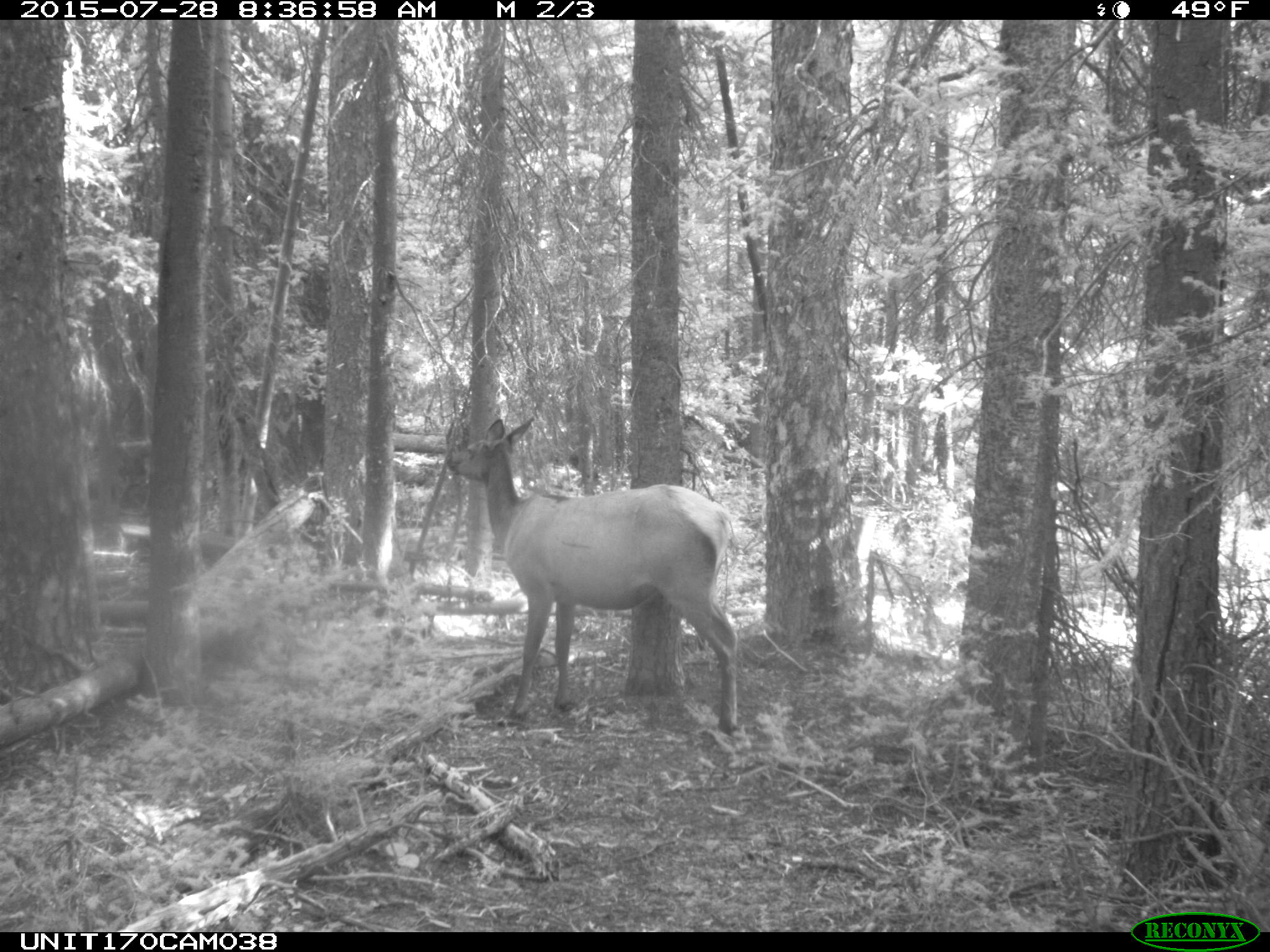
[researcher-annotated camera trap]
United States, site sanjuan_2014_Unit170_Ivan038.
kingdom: Animalia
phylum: Chordata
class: Mammalia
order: Artiodactyla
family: Cervidae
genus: Cervus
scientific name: Cervus elaphus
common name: red deer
Cervus elaphus (red deer).